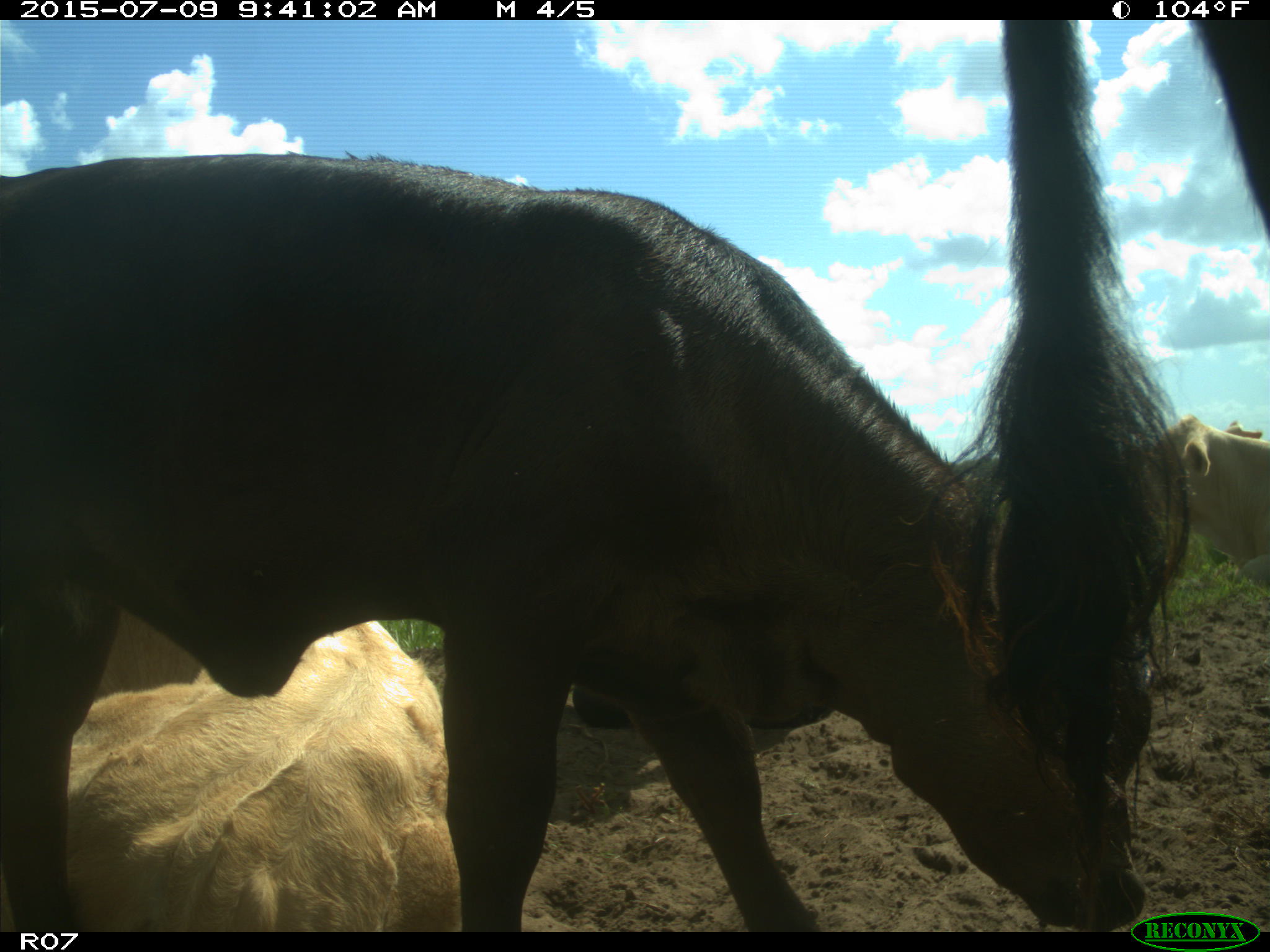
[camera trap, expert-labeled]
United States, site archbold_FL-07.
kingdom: Animalia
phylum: Chordata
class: Mammalia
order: Artiodactyla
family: Bovidae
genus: Bos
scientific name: Bos taurus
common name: domestic cow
Bos taurus (domestic cow).